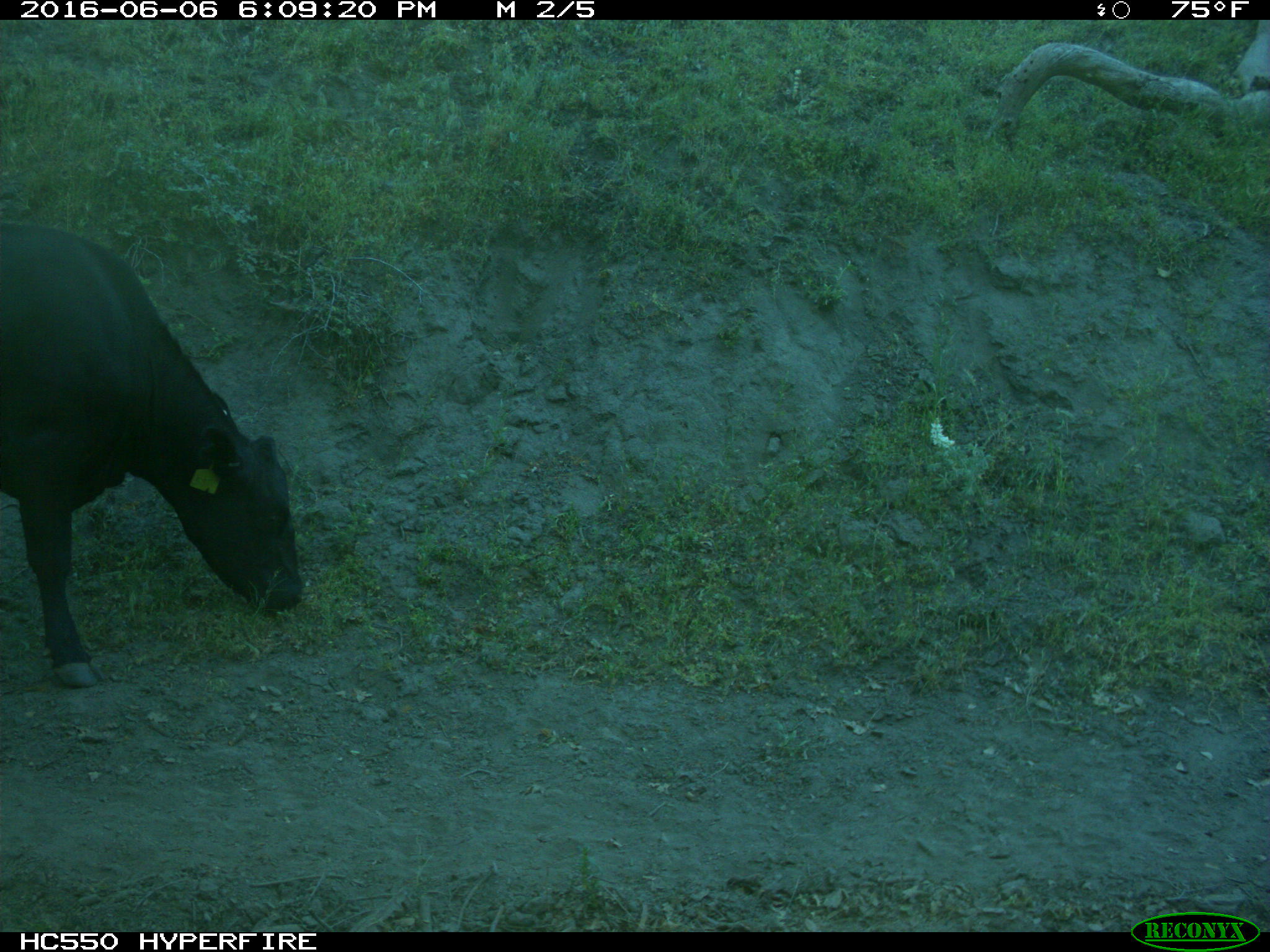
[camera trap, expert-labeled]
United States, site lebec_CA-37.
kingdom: Animalia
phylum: Chordata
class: Mammalia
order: Artiodactyla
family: Bovidae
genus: Bos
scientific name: Bos taurus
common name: domestic cow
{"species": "Bos taurus (domestic cow)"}